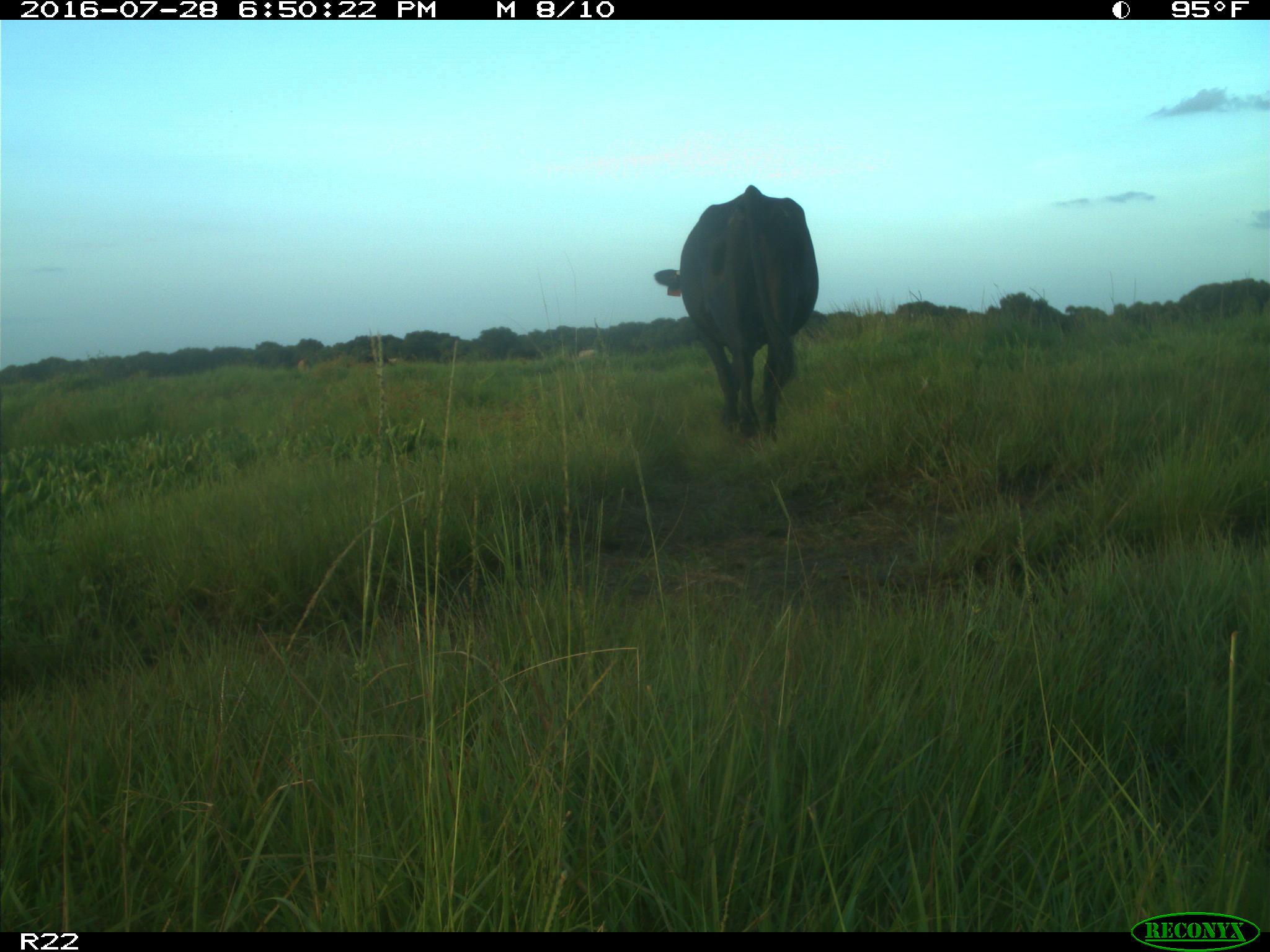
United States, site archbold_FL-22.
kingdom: Animalia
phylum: Chordata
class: Mammalia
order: Artiodactyla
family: Bovidae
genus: Bos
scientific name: Bos taurus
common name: domestic cow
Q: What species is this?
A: Bos taurus (domestic cow).